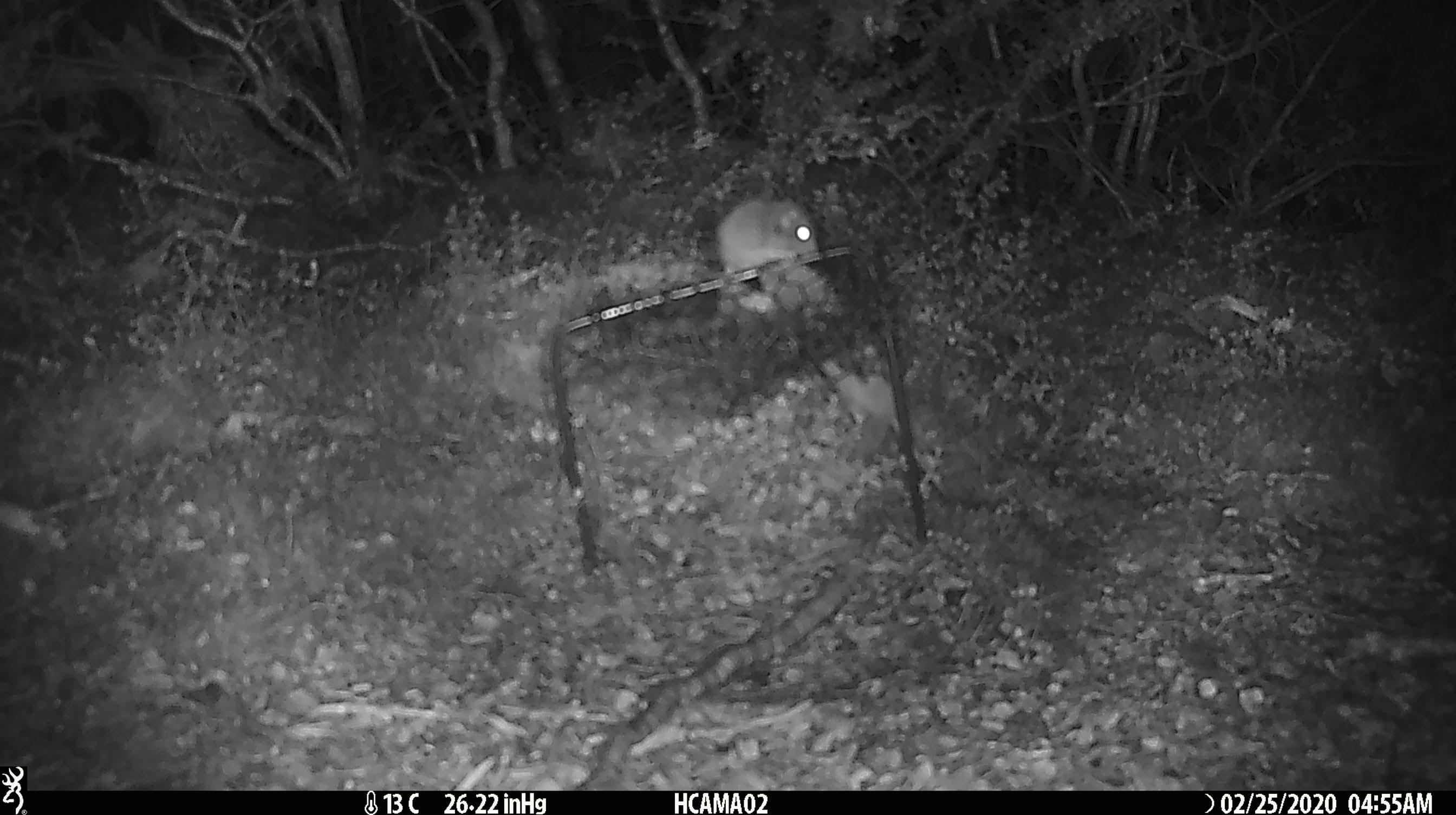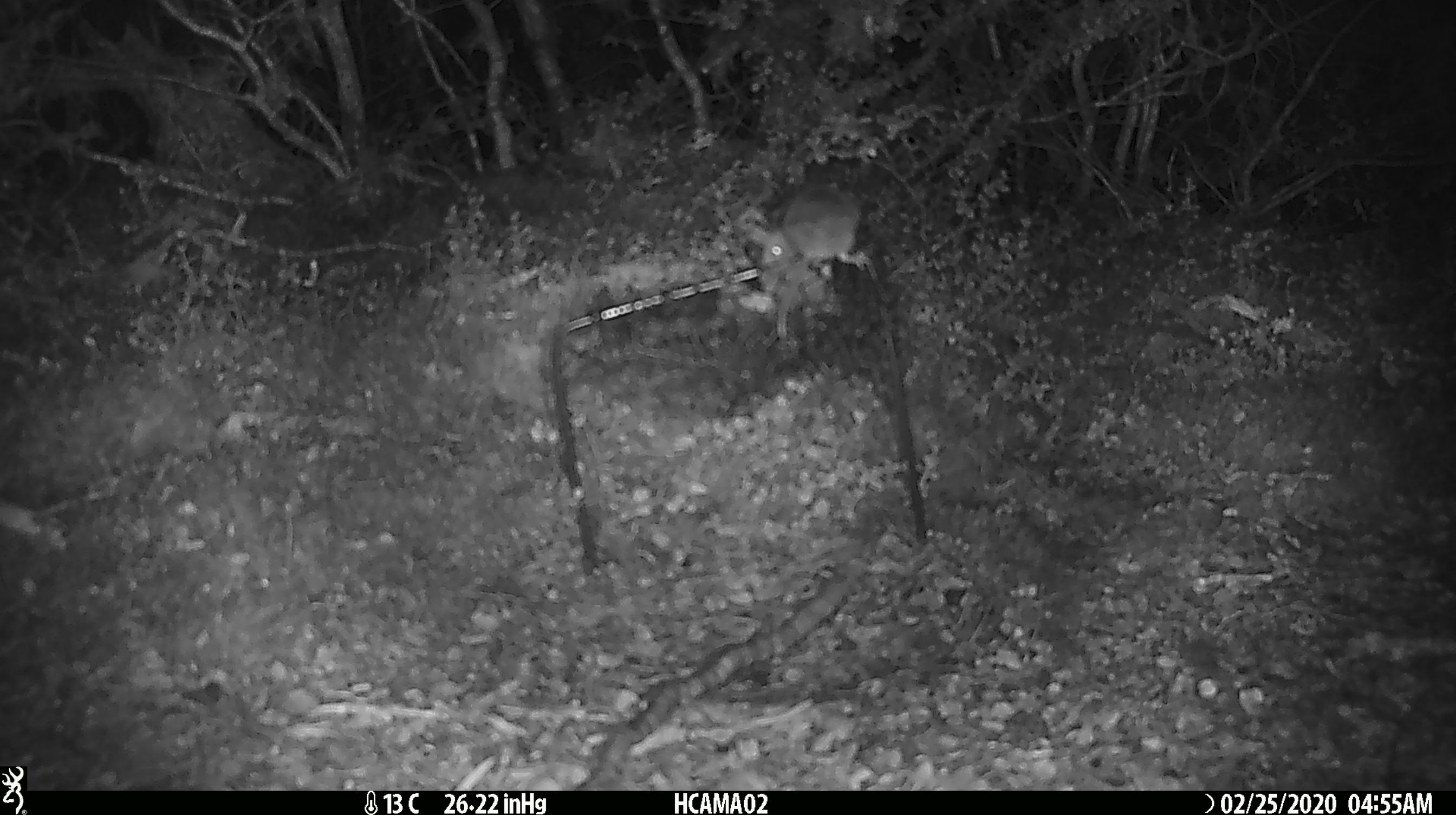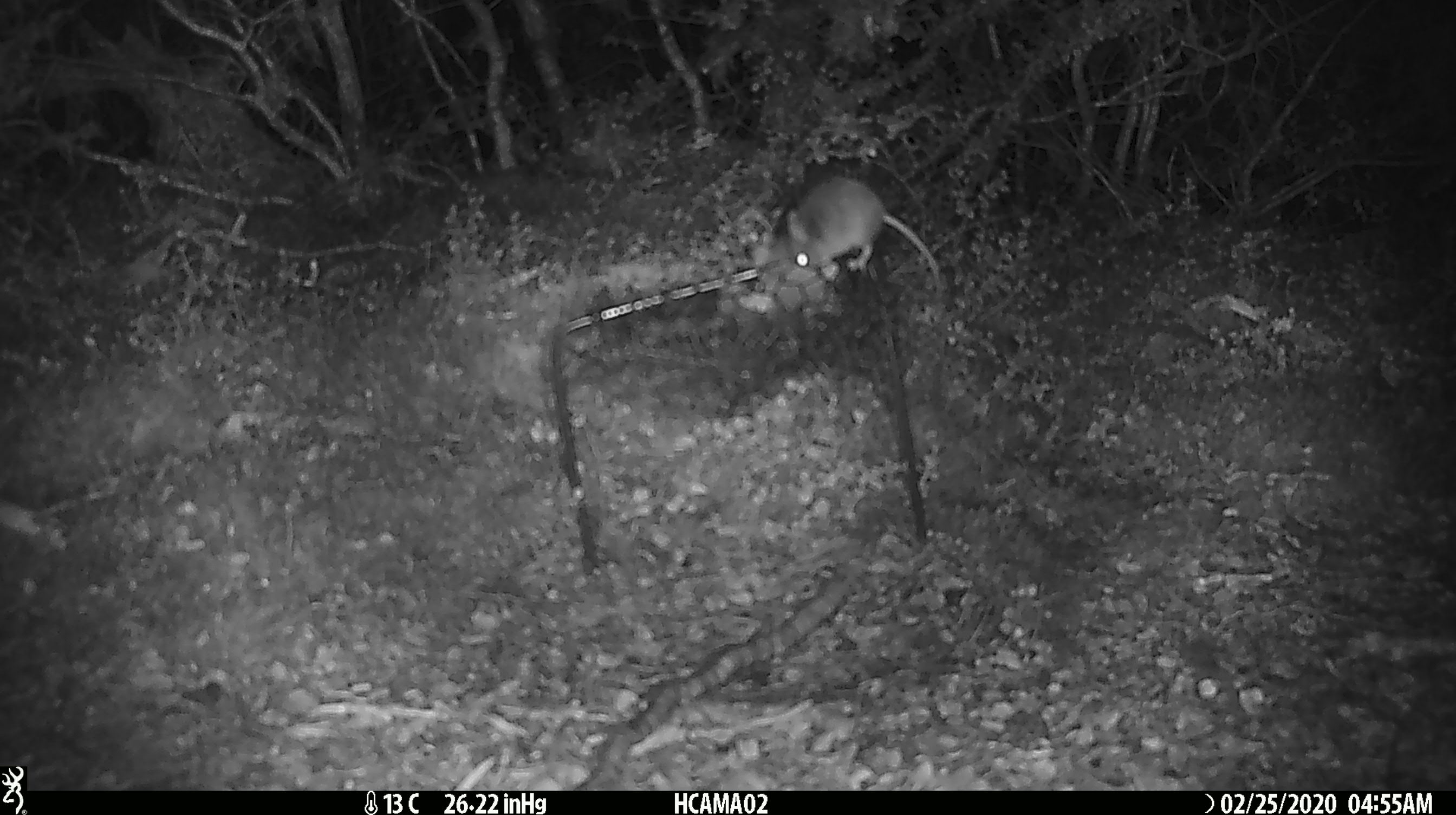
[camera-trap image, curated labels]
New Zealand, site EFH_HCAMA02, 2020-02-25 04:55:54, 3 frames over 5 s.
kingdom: Animalia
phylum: Chordata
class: Mammalia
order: Rodentia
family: Muridae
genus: Mus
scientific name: Mus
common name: mouse